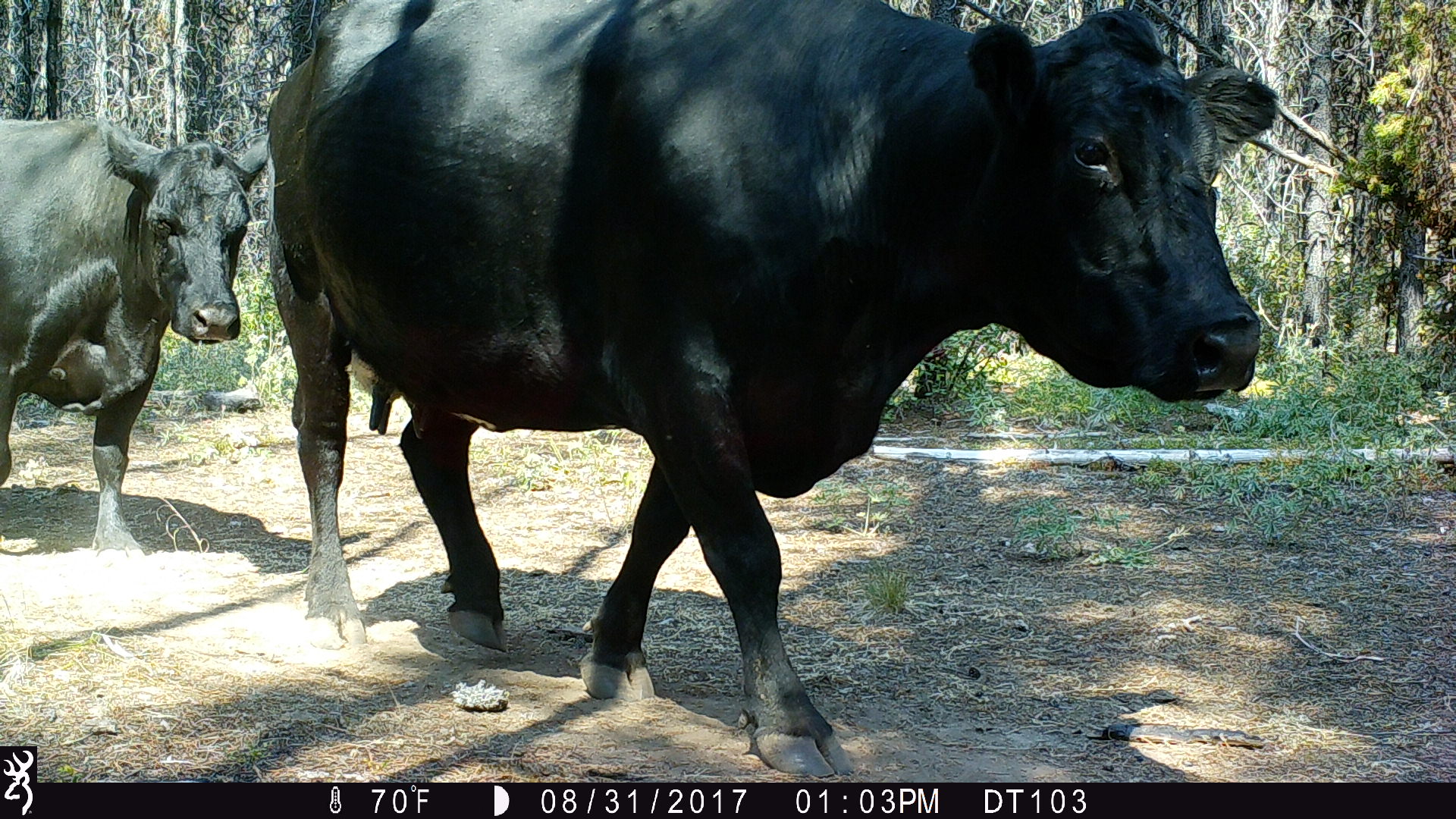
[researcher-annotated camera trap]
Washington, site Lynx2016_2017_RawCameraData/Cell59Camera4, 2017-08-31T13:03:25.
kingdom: Animalia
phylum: Chordata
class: Mammalia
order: Artiodactyla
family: Bovidae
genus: Bos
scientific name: Bos taurus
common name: domestic cattle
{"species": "domestic cattle (Bos taurus)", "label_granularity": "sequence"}